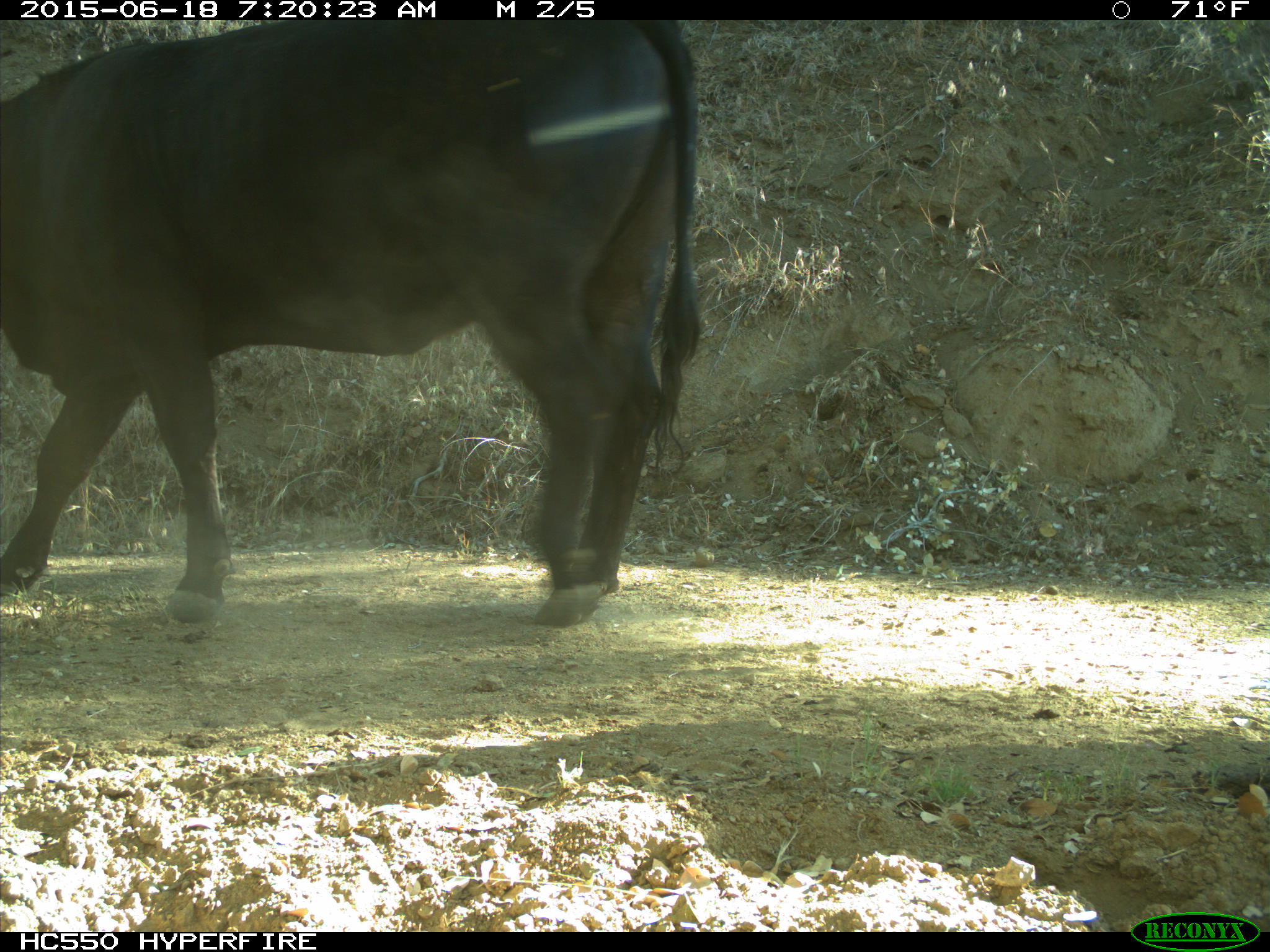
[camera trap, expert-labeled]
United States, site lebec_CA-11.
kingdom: Animalia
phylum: Chordata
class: Mammalia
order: Artiodactyla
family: Bovidae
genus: Bos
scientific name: Bos taurus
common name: domestic cow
Bos taurus (domestic cow).